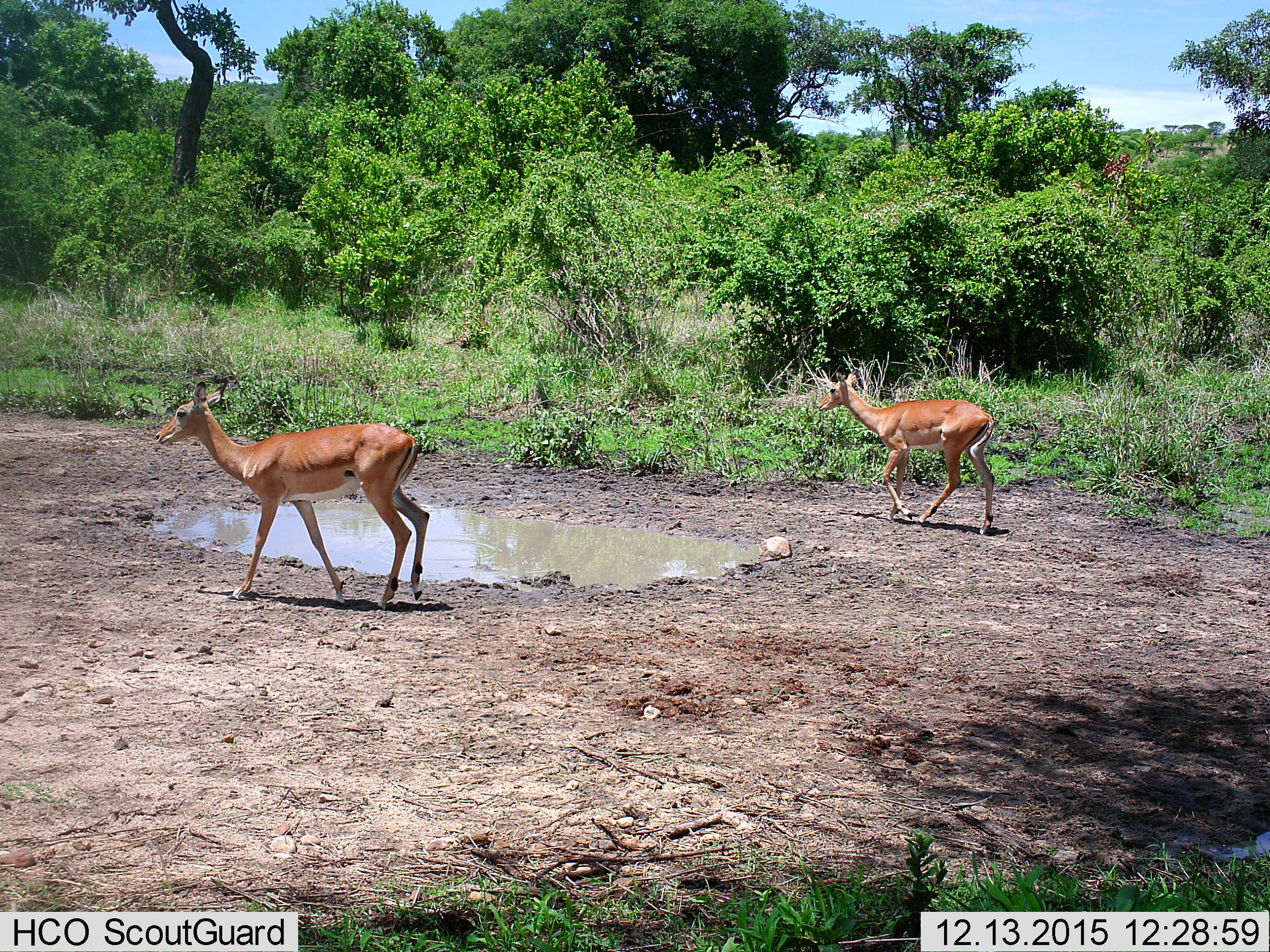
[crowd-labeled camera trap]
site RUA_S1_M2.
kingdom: Animalia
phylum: Chordata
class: Mammalia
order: Artiodactyla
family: Bovidae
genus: Aepyceros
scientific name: Aepyceros melampus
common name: impala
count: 2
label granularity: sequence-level